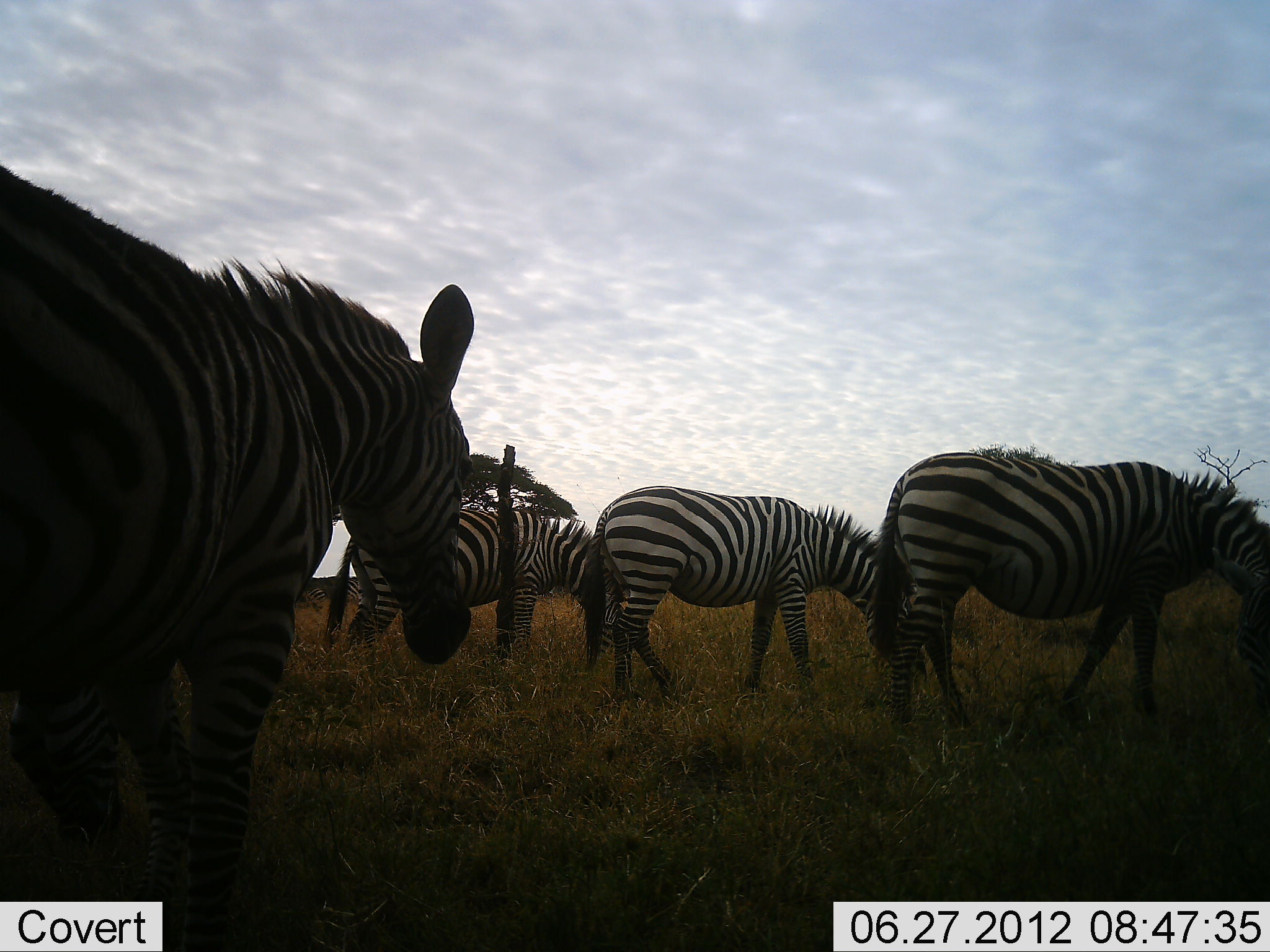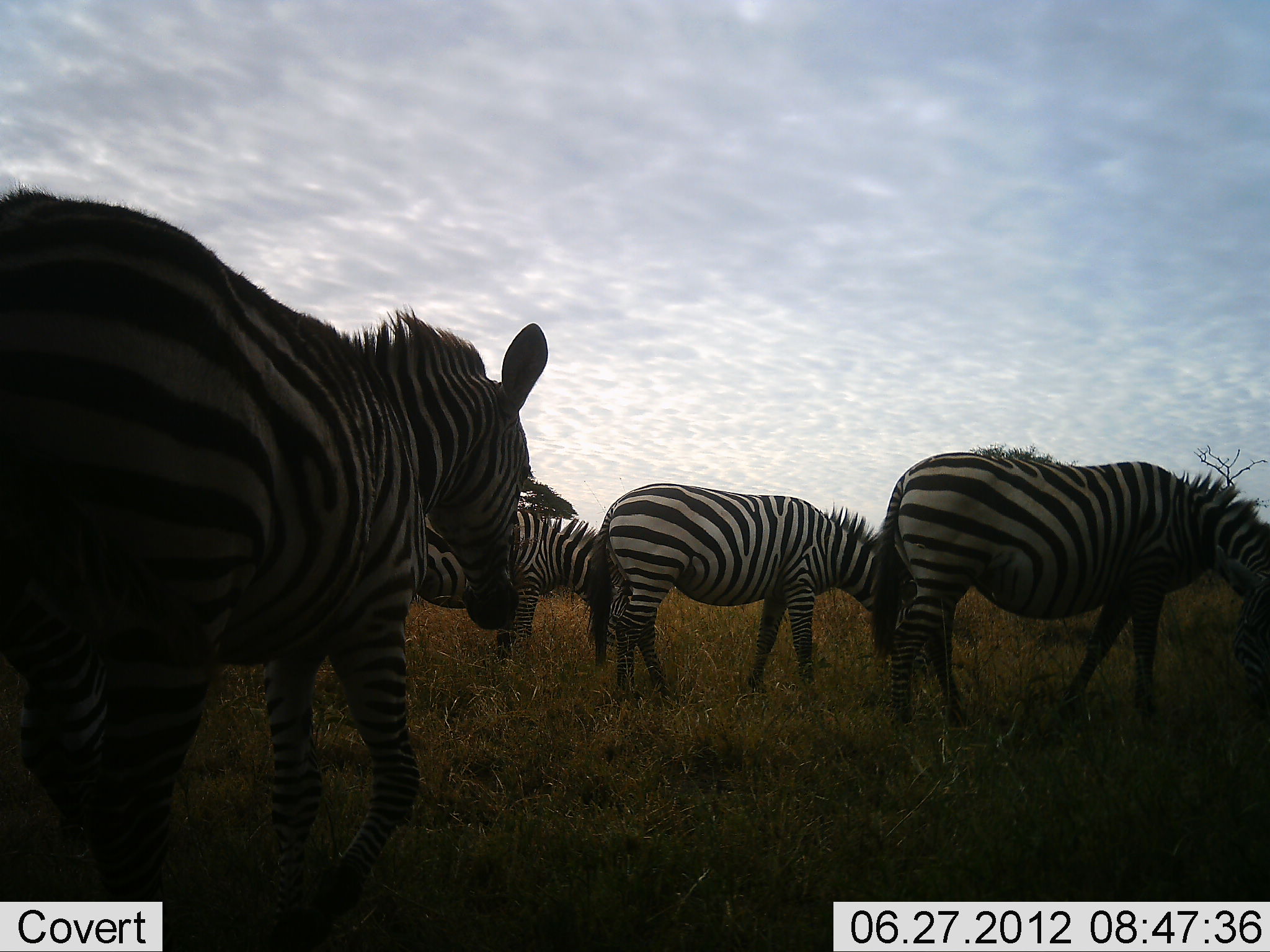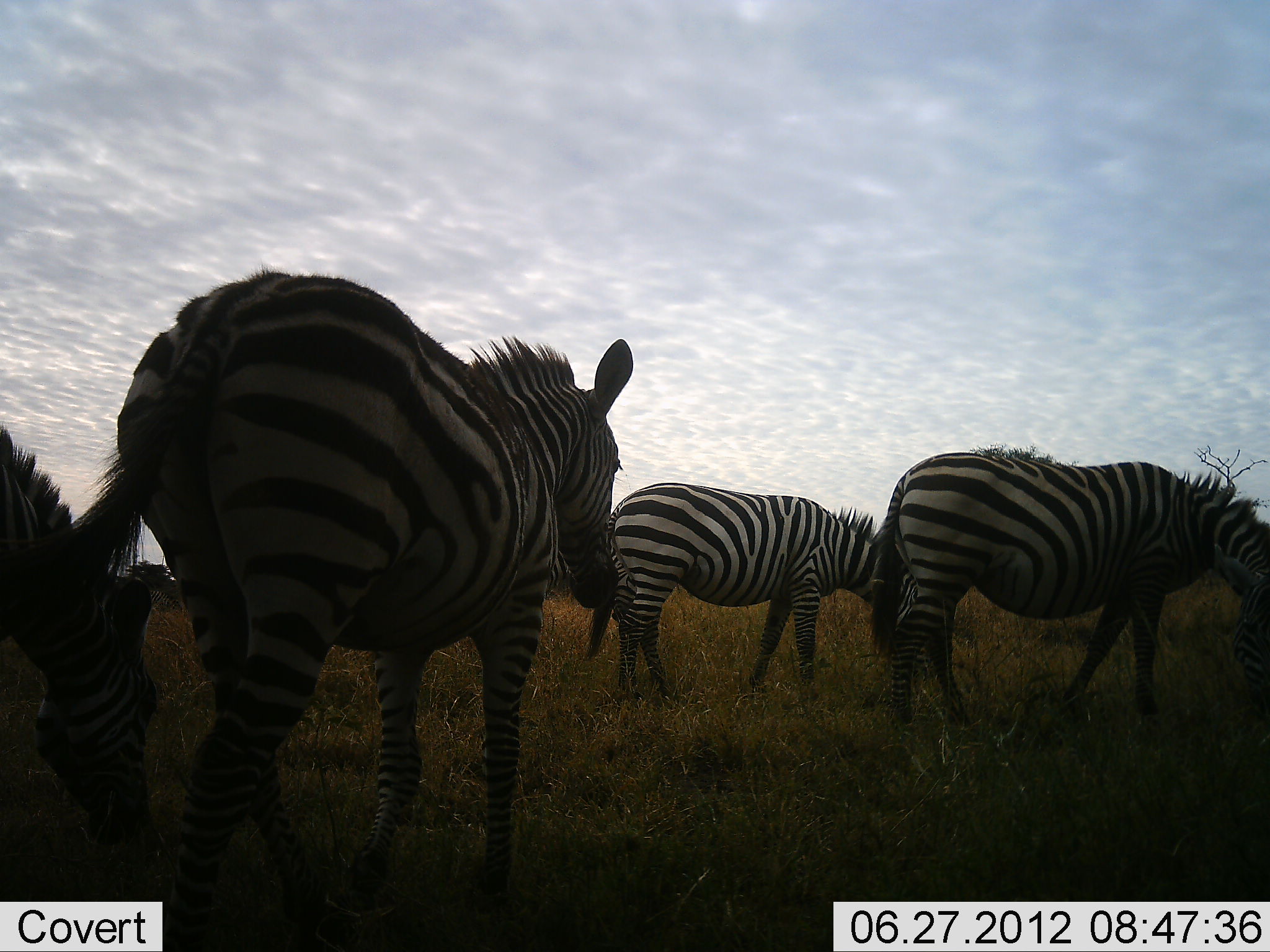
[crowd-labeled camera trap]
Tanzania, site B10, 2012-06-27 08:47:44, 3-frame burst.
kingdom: Animalia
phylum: Chordata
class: Mammalia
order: Perissodactyla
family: Equidae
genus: Equus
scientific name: Equus quagga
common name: plains zebra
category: zebra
Zebra (plains zebra) (Equus quagga), count 5. Behavior (volunteer vote fractions): standing 40%, resting 0%, moving 80%, interacting 0%. Young present (vote fraction): 0%. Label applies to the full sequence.